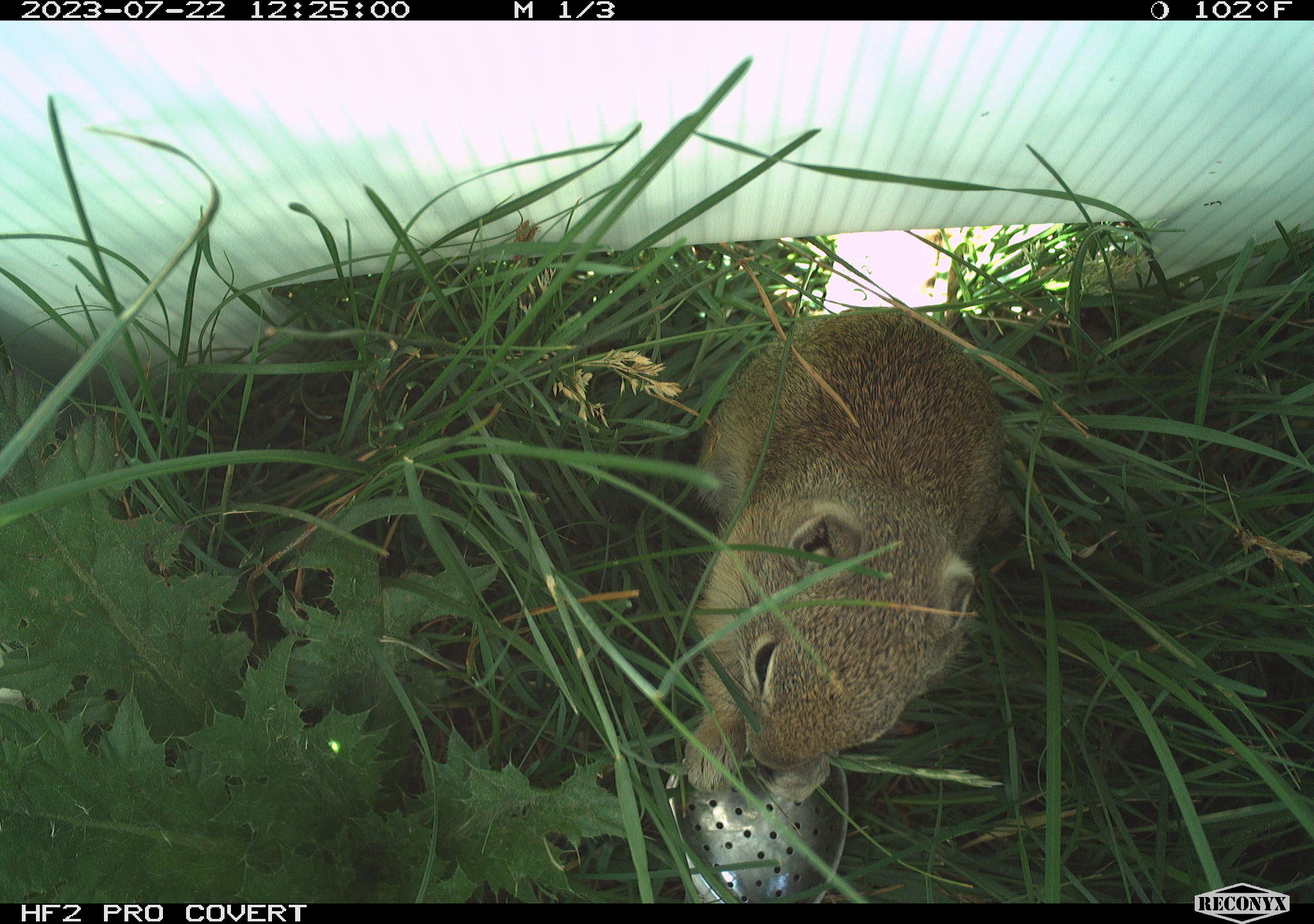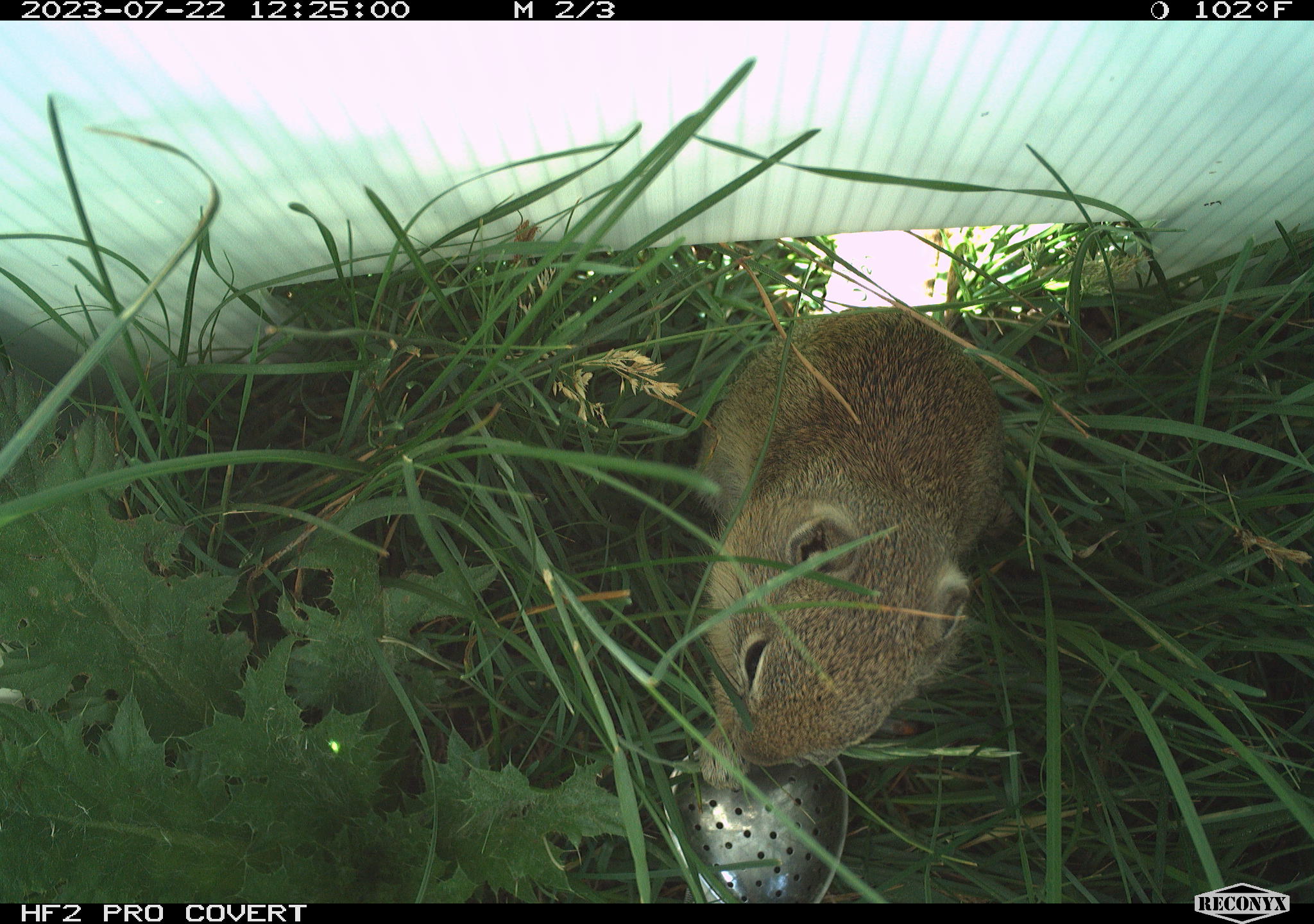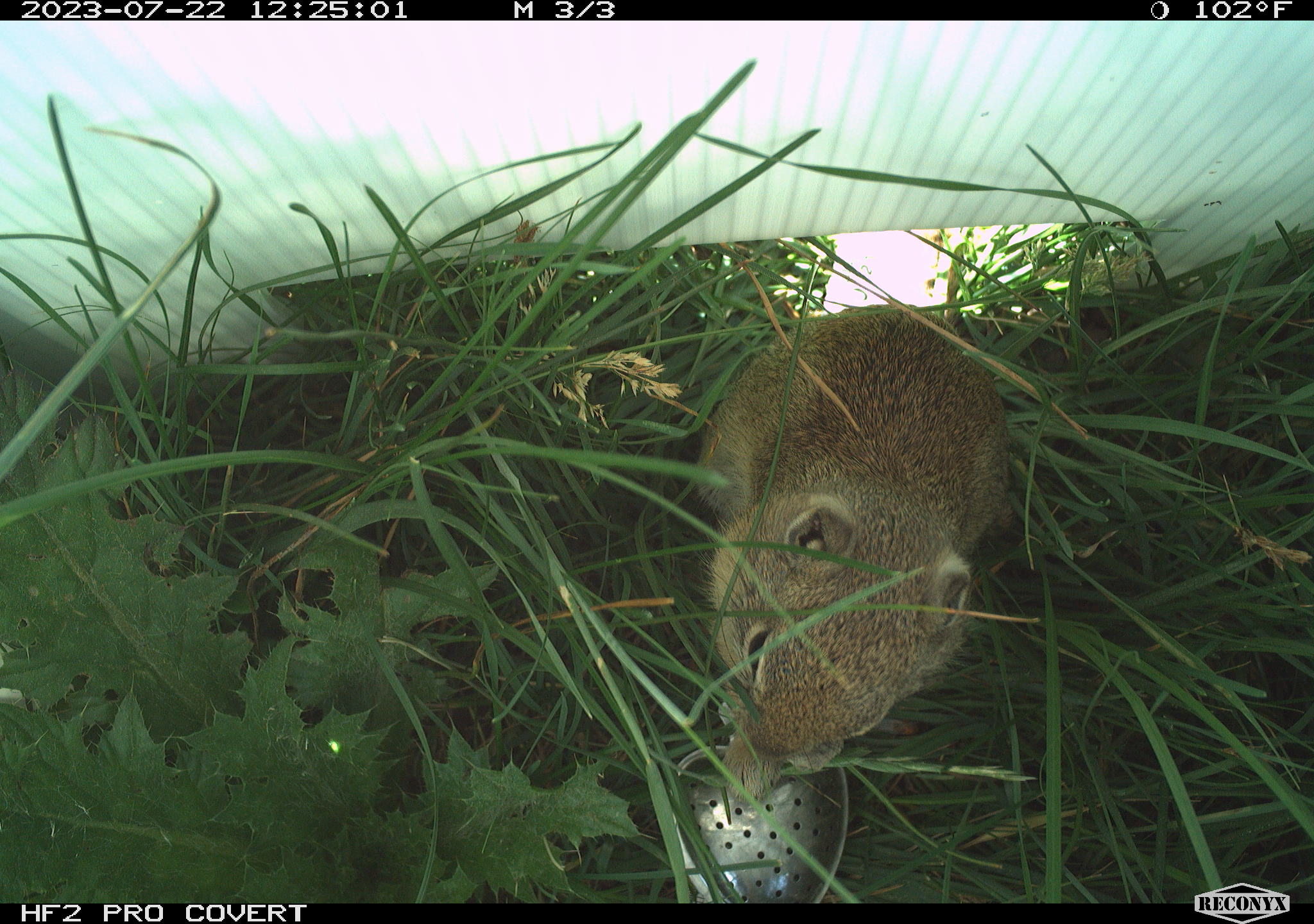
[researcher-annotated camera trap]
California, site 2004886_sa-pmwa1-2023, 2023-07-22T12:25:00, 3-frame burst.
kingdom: Animalia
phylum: Chordata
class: Mammalia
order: Rodentia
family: Sciuridae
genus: Urocitellus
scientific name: Urocitellus beldingi beldingi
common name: belding's ground squirrel